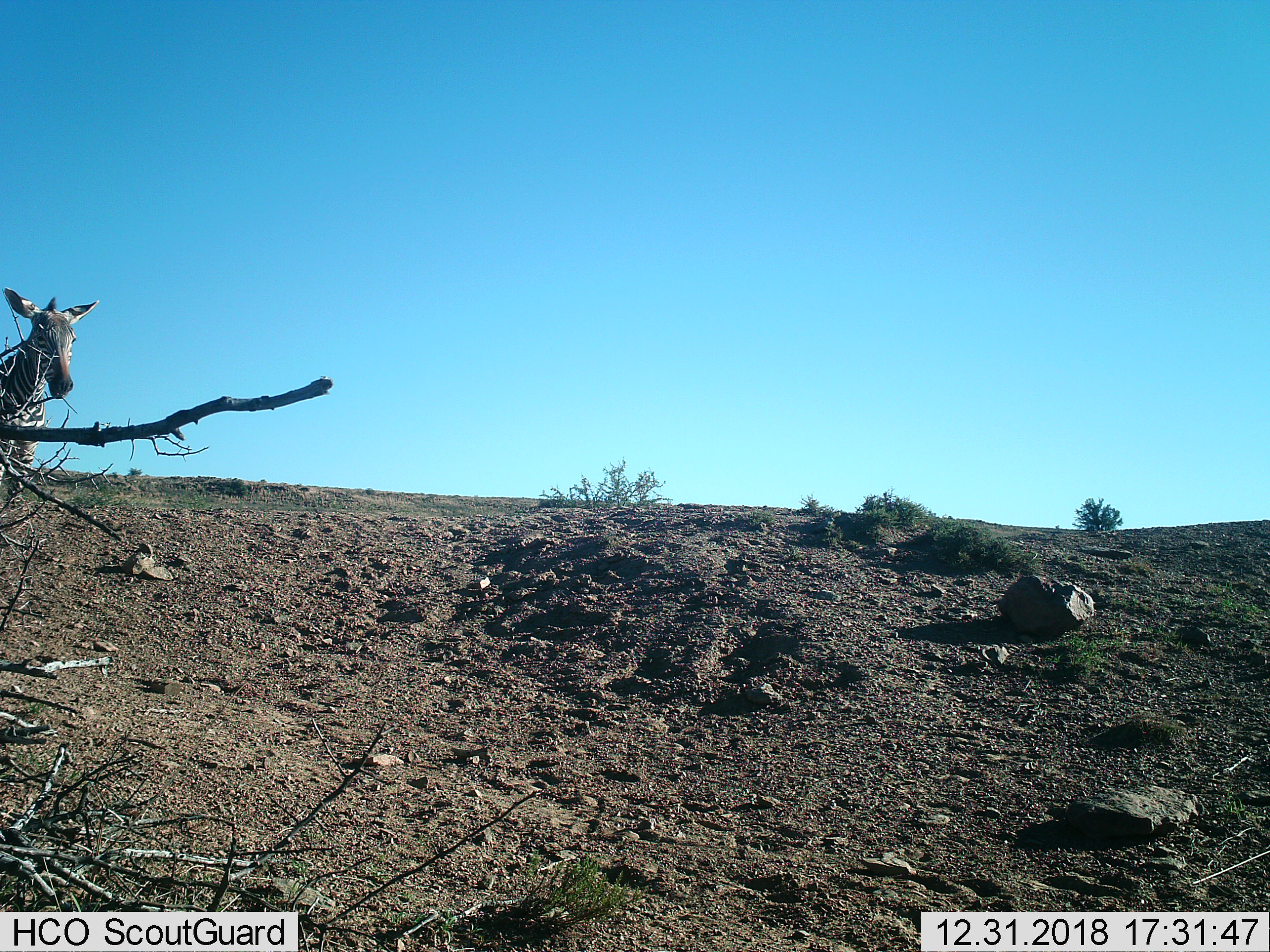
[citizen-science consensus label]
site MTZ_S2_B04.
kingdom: Animalia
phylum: Chordata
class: Mammalia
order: Perissodactyla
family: Equidae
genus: Equus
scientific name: Equus zebra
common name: mountain zebra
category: zebramountain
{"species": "zebramountain (mountain zebra) (Equus zebra)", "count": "1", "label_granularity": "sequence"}